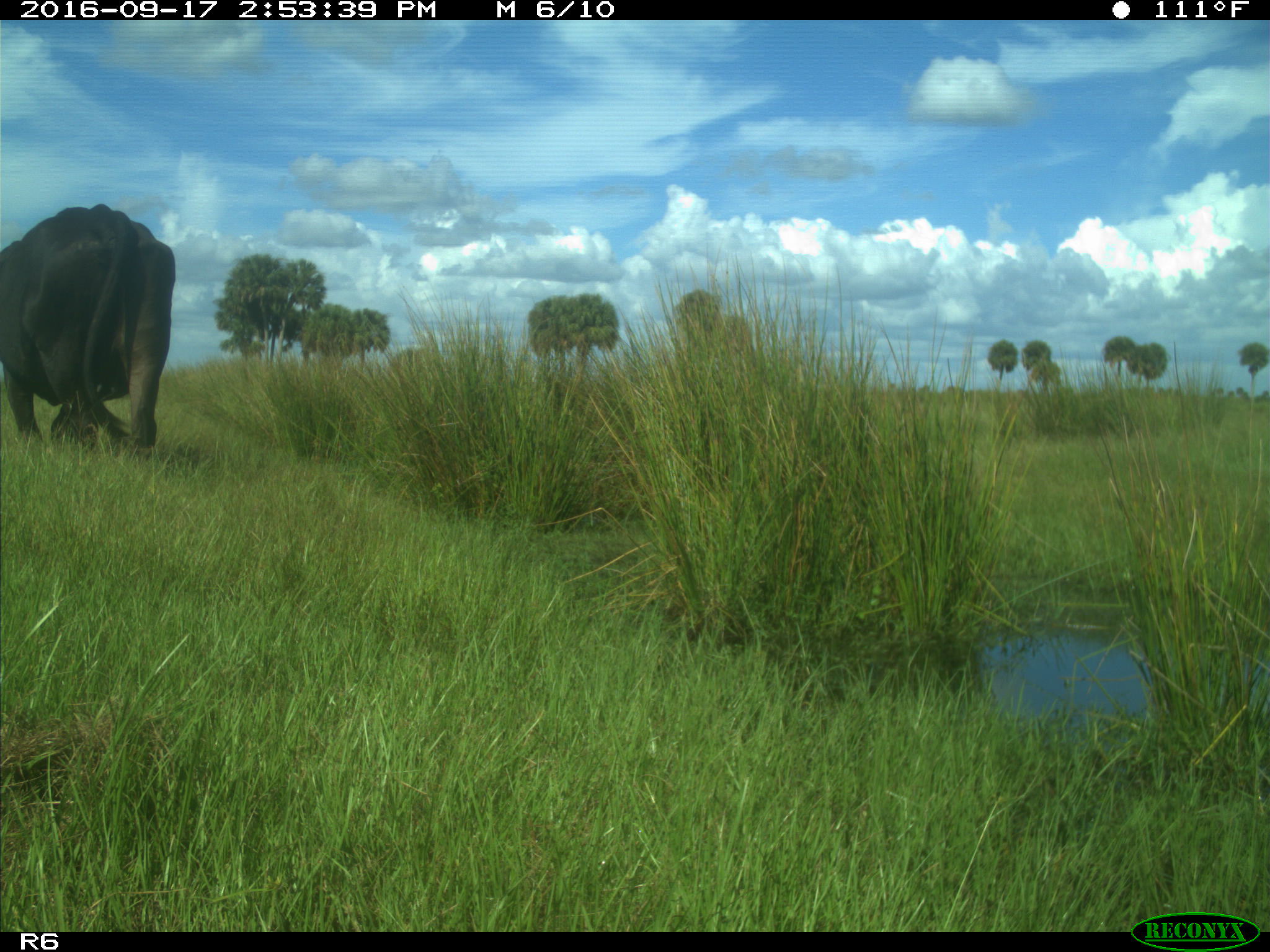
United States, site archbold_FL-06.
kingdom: Animalia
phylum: Chordata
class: Mammalia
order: Artiodactyla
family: Bovidae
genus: Bos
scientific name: Bos taurus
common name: domestic cow